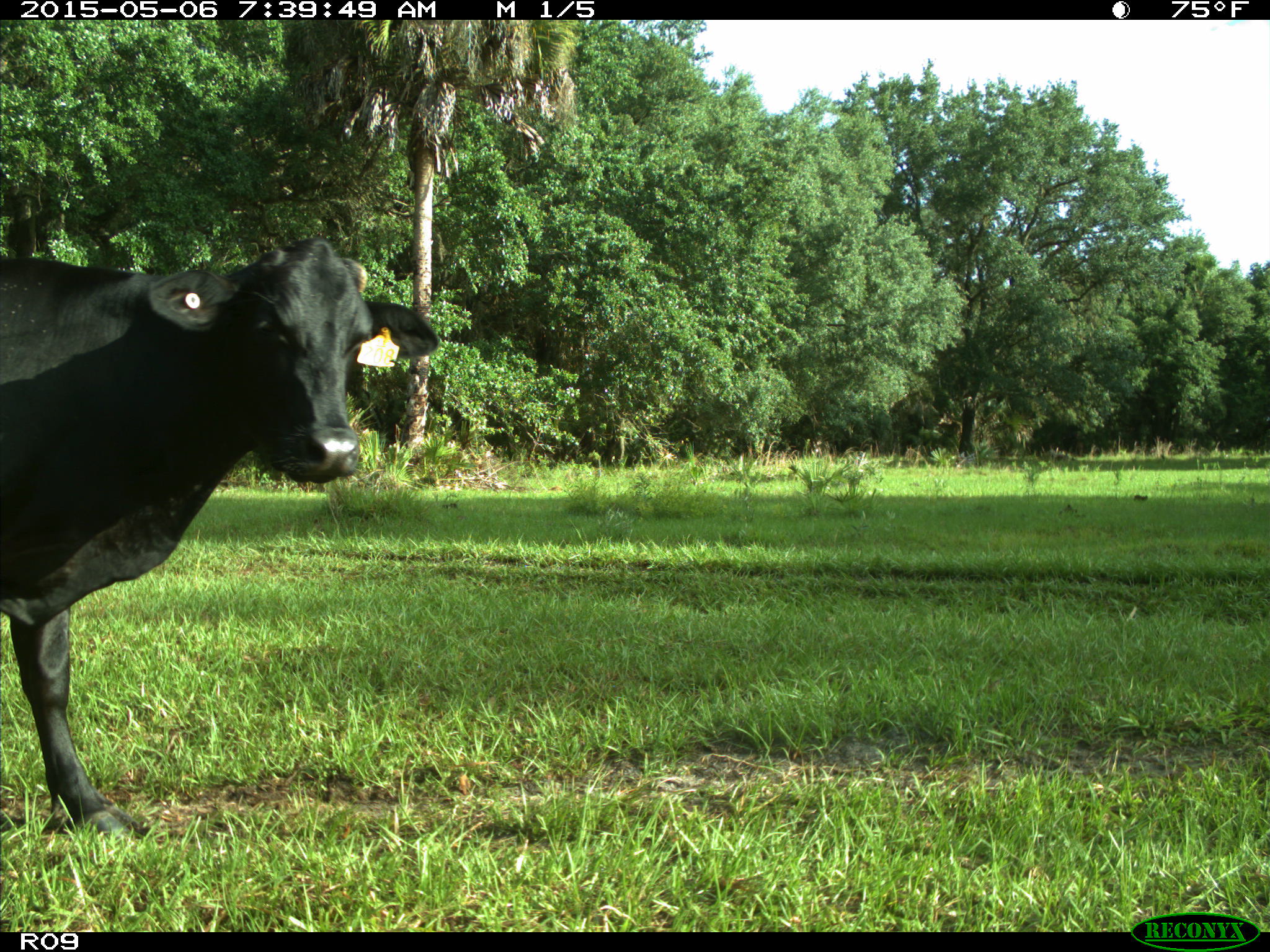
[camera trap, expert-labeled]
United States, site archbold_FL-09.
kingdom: Animalia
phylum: Chordata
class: Mammalia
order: Artiodactyla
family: Bovidae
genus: Bos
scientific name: Bos taurus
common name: domestic cow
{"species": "Bos taurus (domestic cow)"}